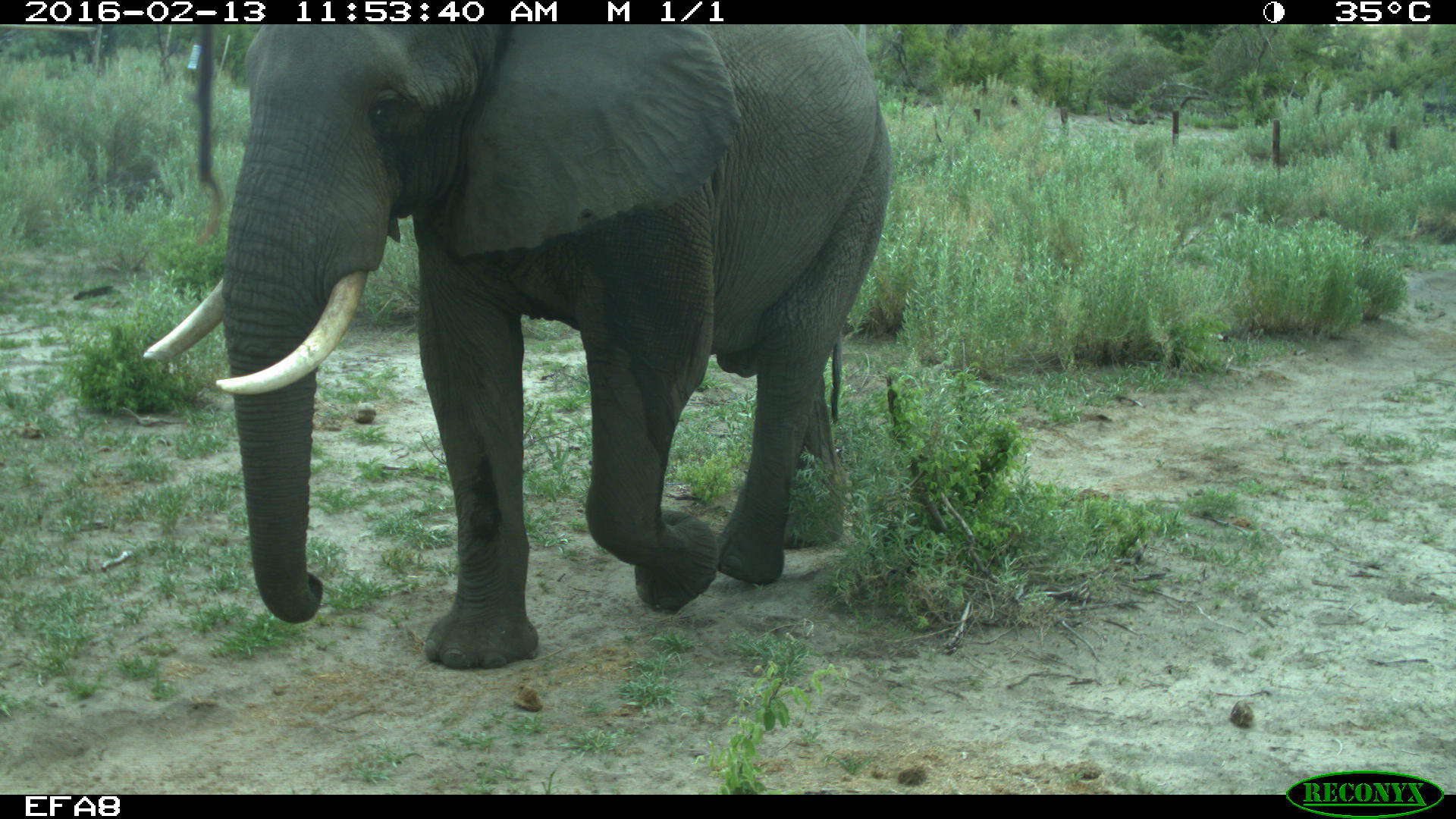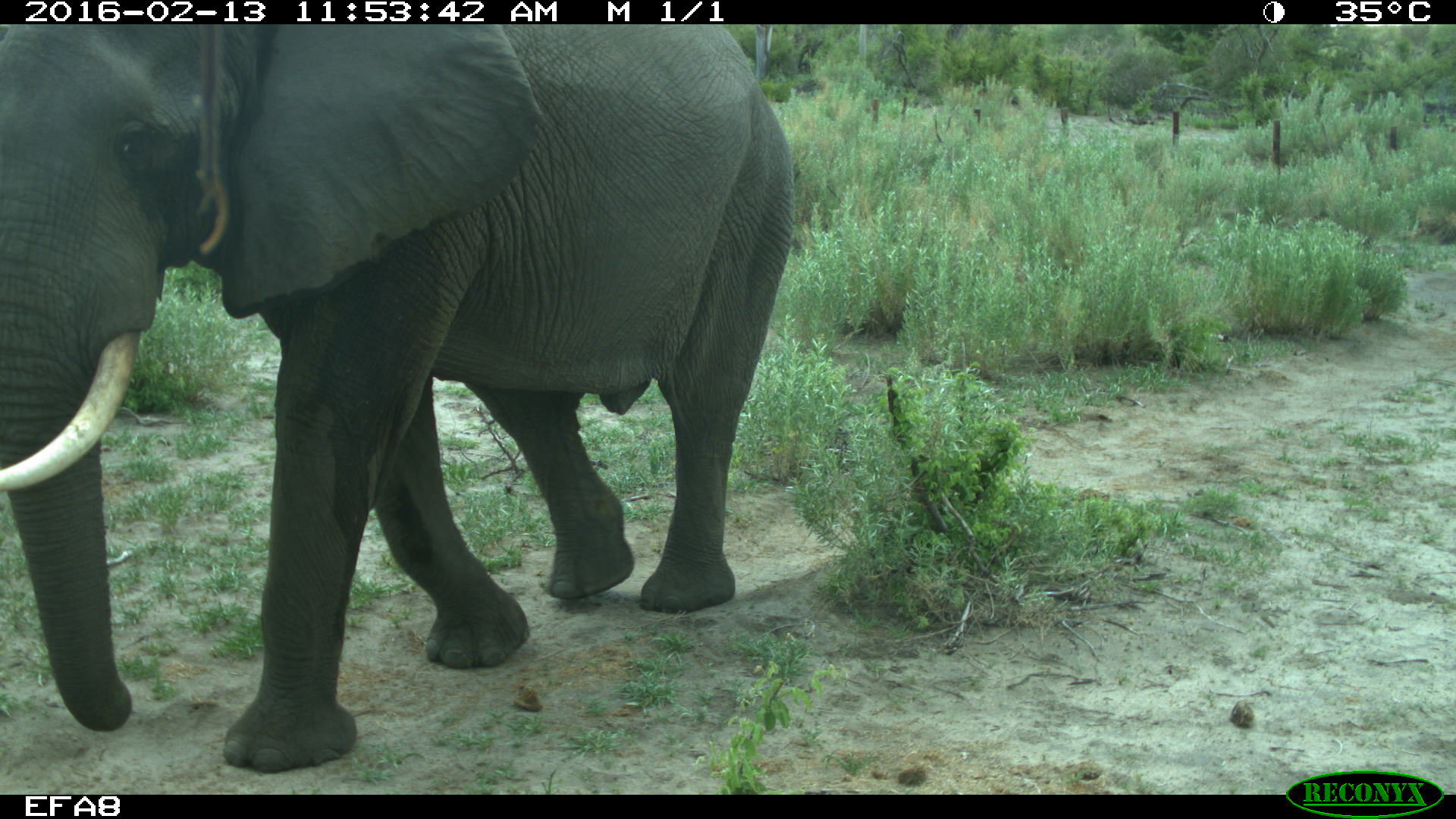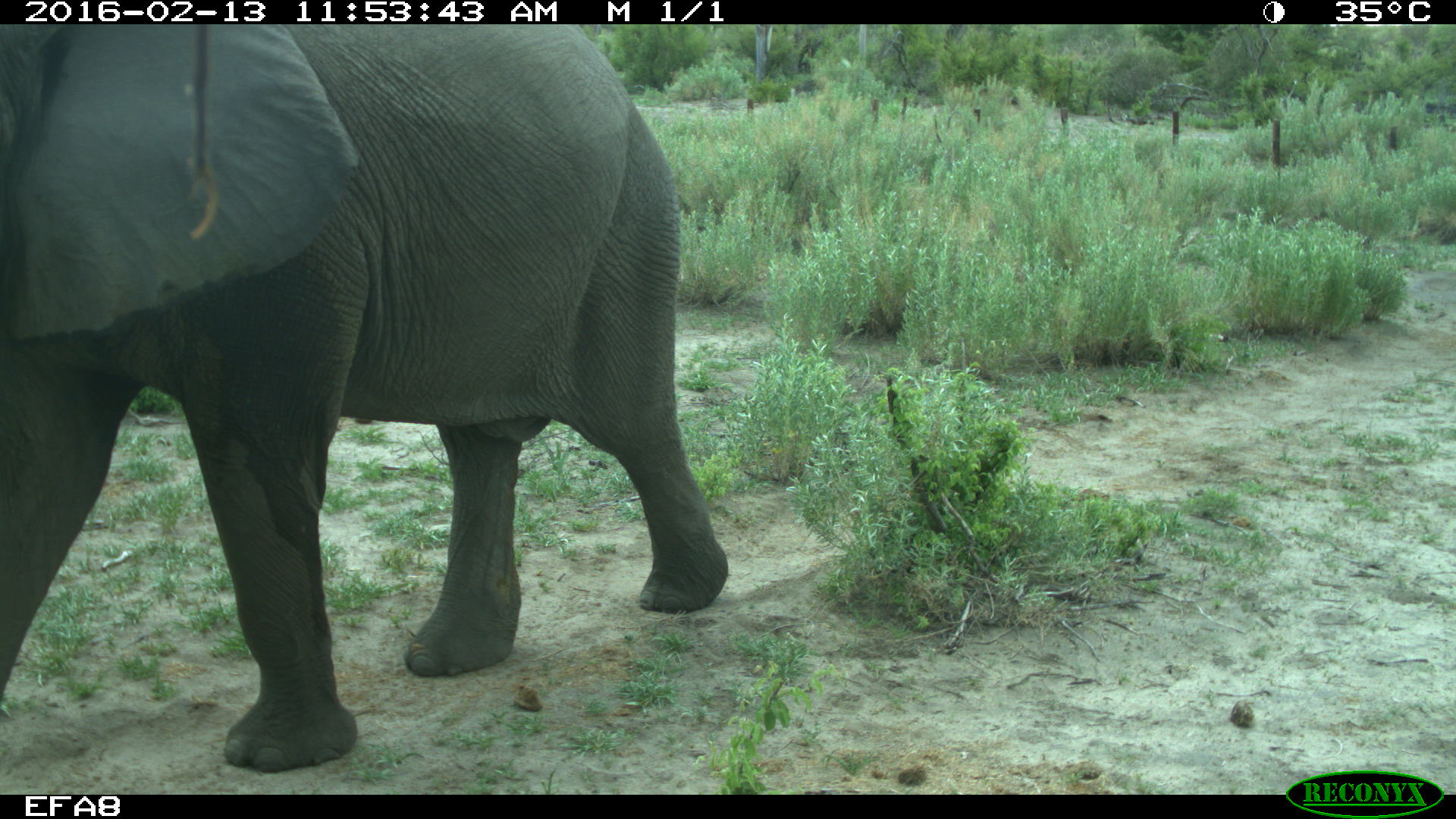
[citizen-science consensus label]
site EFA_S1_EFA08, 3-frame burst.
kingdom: Animalia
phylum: Chordata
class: Mammalia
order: Proboscidea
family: Elephantidae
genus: Loxodonta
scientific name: Loxodonta africana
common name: african bush elephant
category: elephant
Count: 1.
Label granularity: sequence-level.